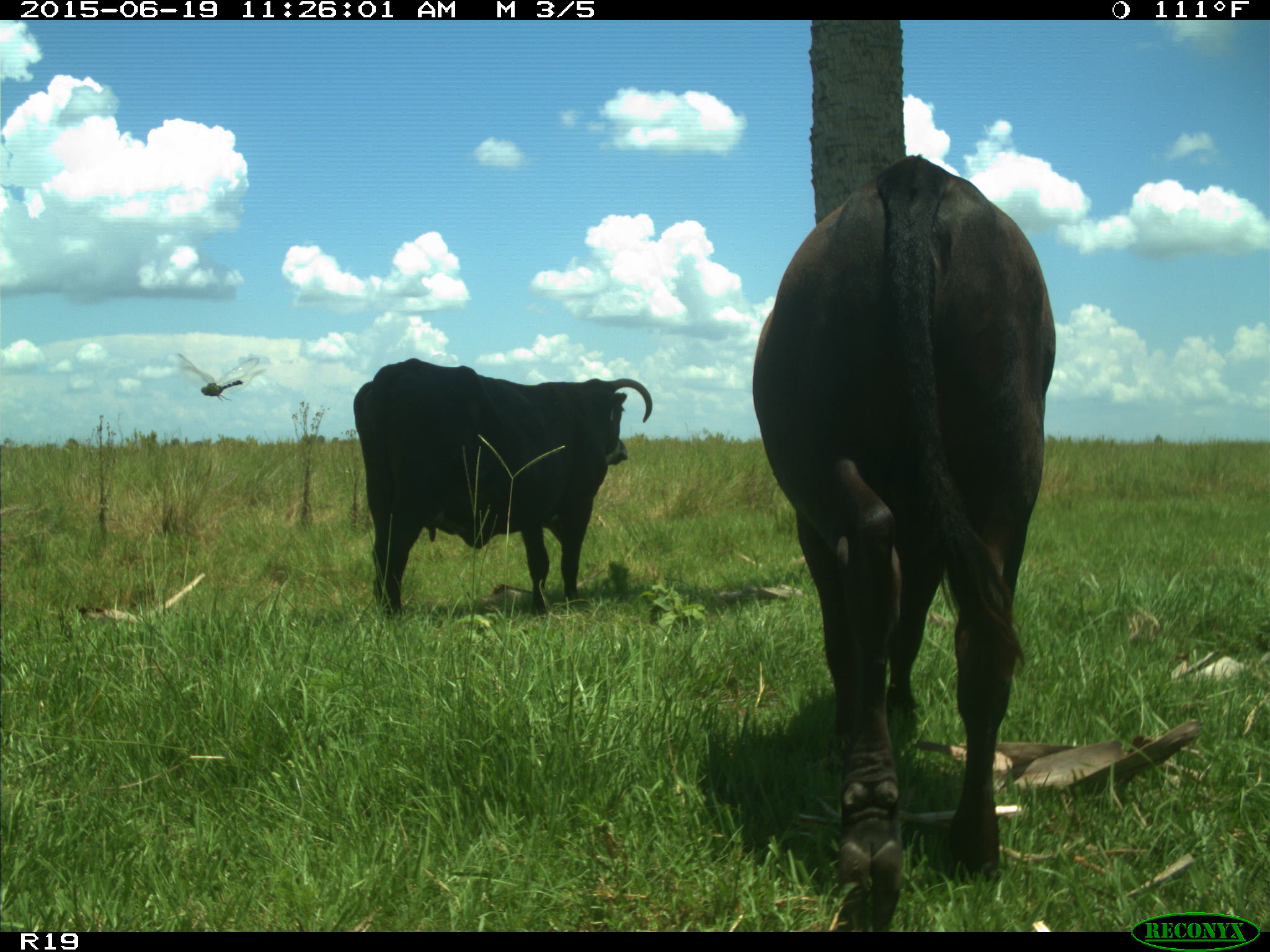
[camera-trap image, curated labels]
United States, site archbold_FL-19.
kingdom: Animalia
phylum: Chordata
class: Mammalia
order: Artiodactyla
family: Bovidae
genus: Bos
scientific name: Bos taurus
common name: domestic cow